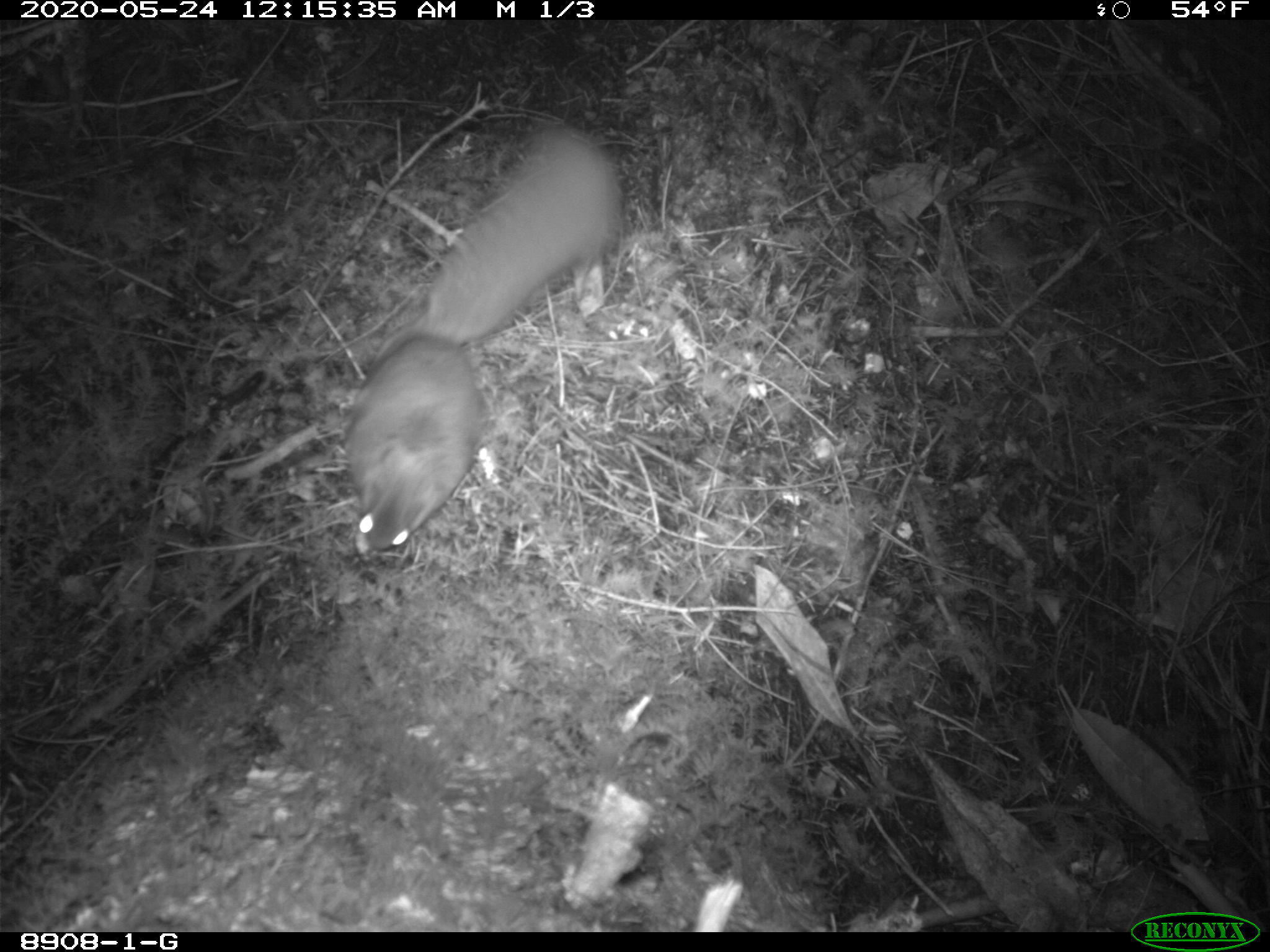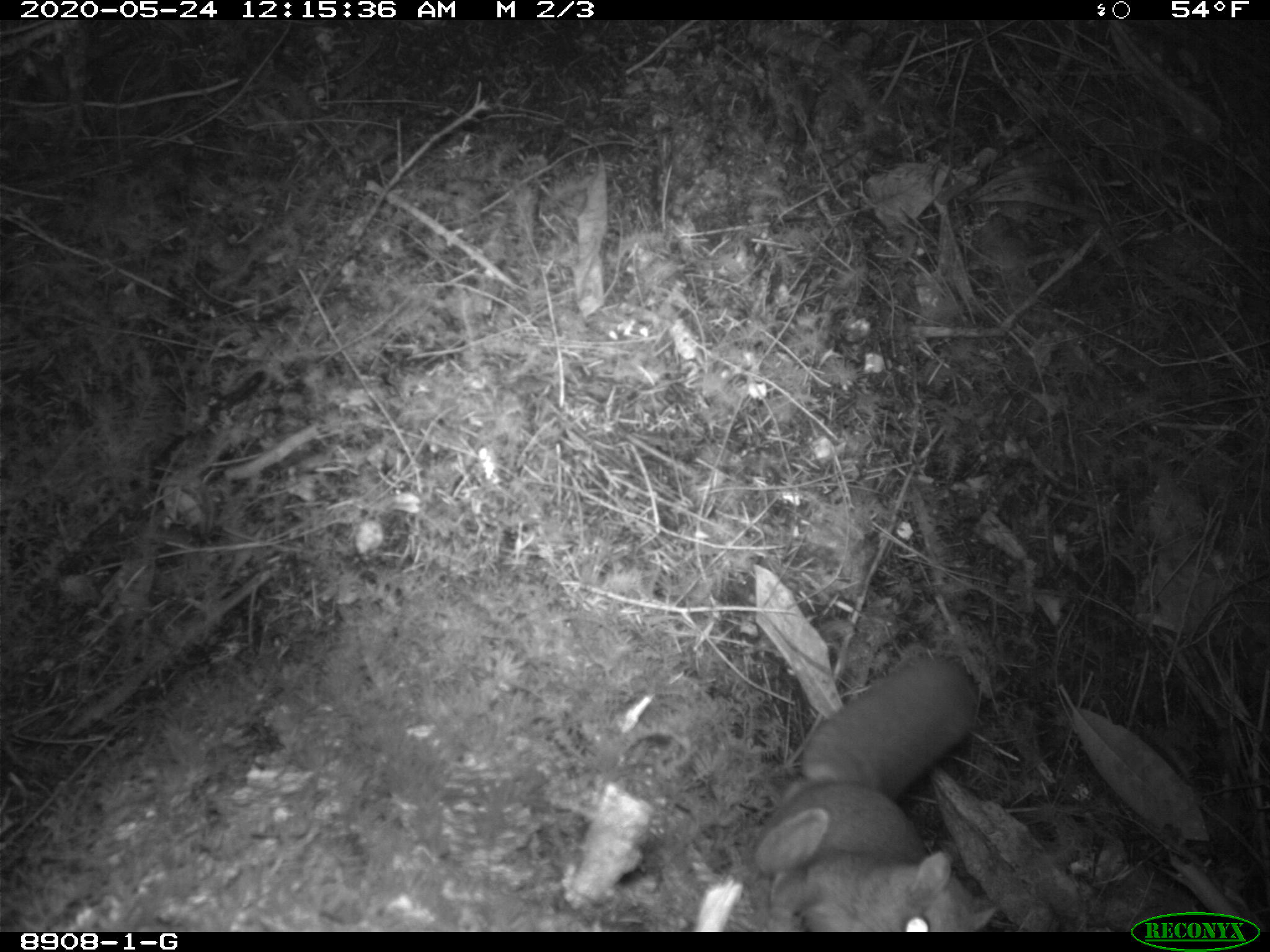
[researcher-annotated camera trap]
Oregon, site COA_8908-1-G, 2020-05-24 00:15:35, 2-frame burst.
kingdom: Animalia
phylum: Chordata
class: Mammalia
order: Rodentia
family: Sciuridae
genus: Glaucomys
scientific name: Glaucomys oregonensis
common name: humboldt's flying squirrel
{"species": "humboldt's flying squirrel (Glaucomys oregonensis)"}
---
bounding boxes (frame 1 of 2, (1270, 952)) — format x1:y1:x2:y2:
humboldt's flying squirrel: 332:119:640:561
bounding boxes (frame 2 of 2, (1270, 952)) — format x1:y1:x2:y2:
humboldt's flying squirrel: 735:639:1014:928